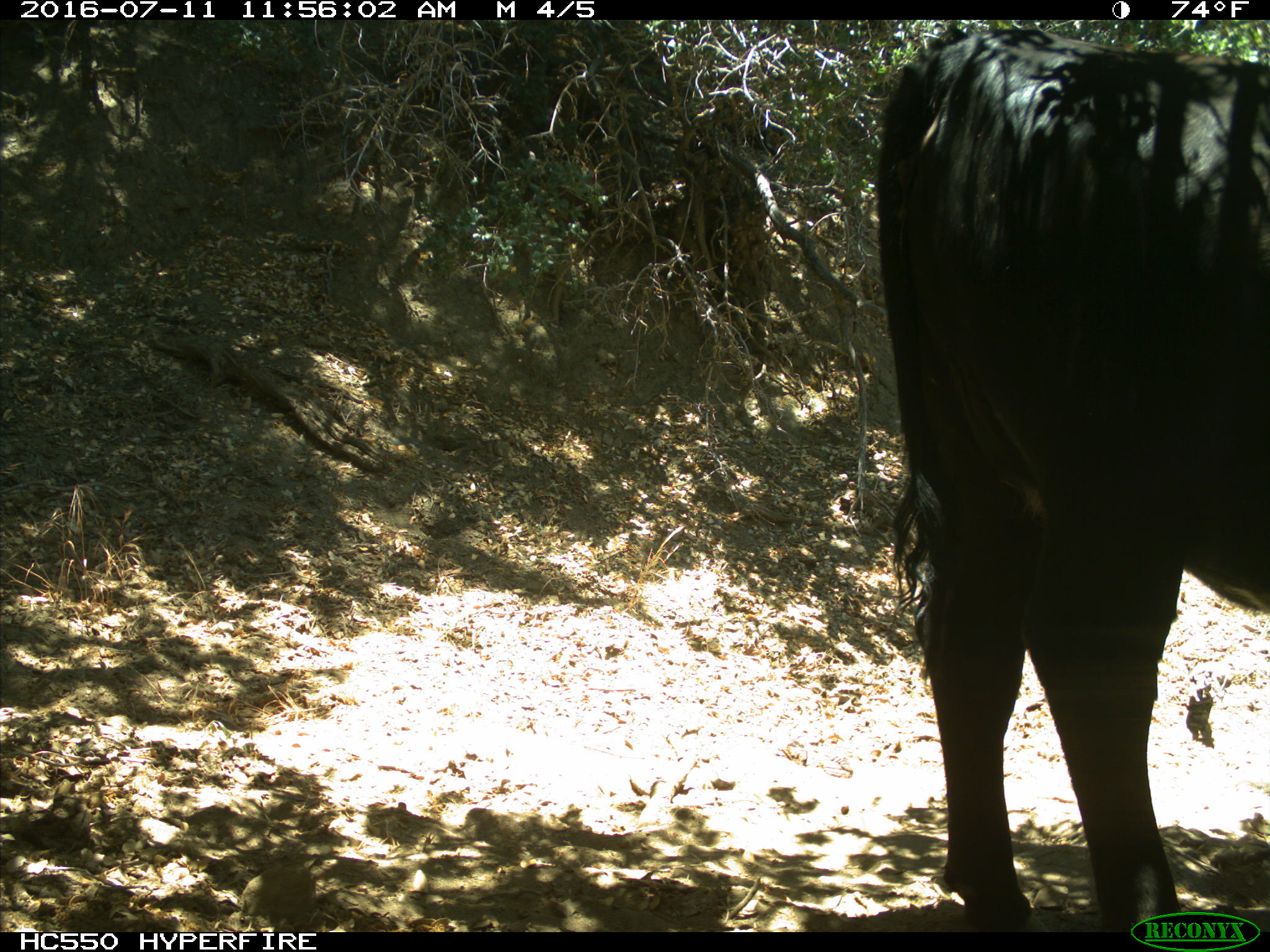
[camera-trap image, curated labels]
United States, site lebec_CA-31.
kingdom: Animalia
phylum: Chordata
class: Mammalia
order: Artiodactyla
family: Bovidae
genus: Bos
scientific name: Bos taurus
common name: domestic cow